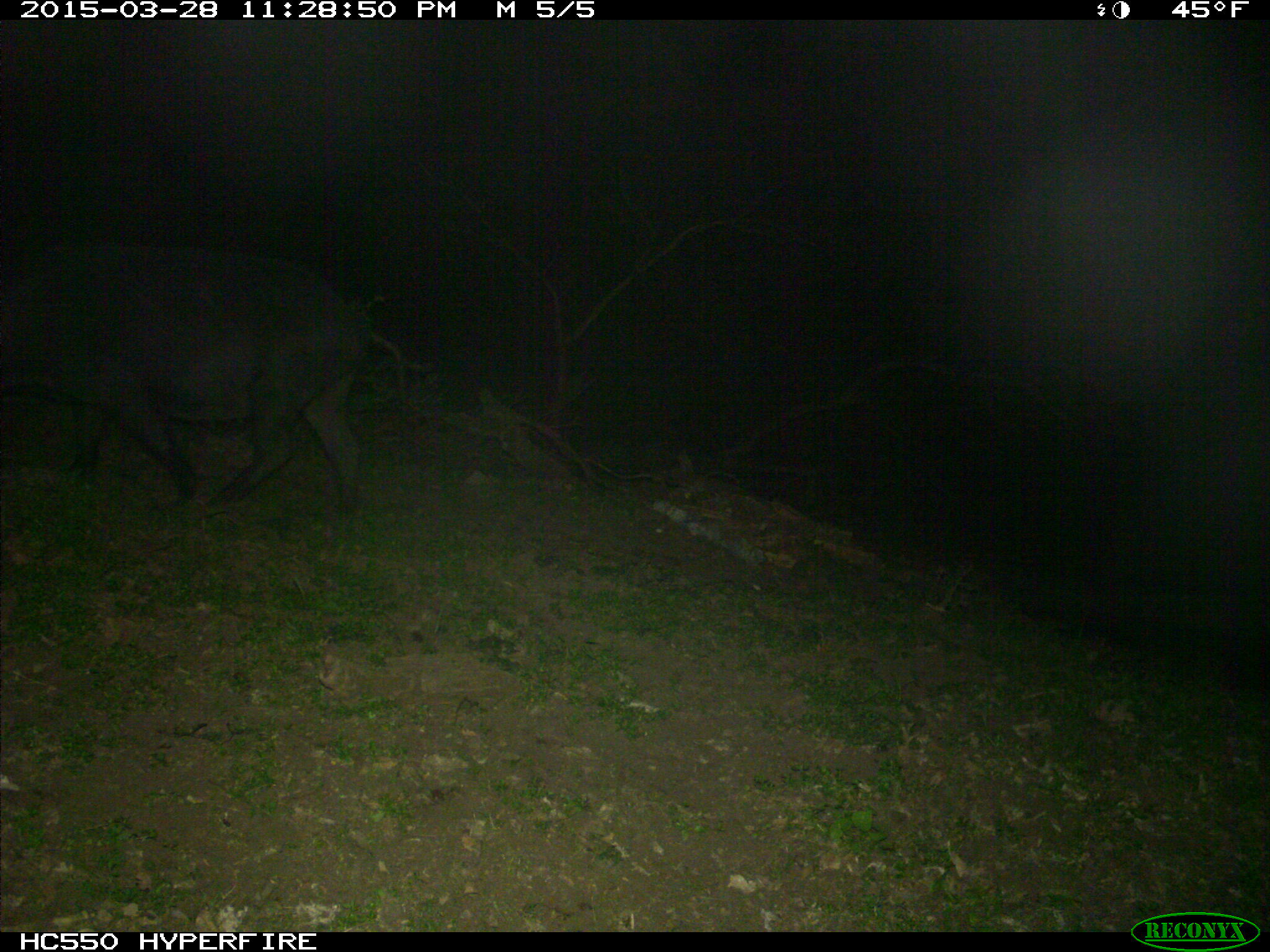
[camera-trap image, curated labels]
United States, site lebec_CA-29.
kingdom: Animalia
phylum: Chordata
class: Mammalia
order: Artiodactyla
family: Suidae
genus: Sus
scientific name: Sus scrofa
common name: wild boar